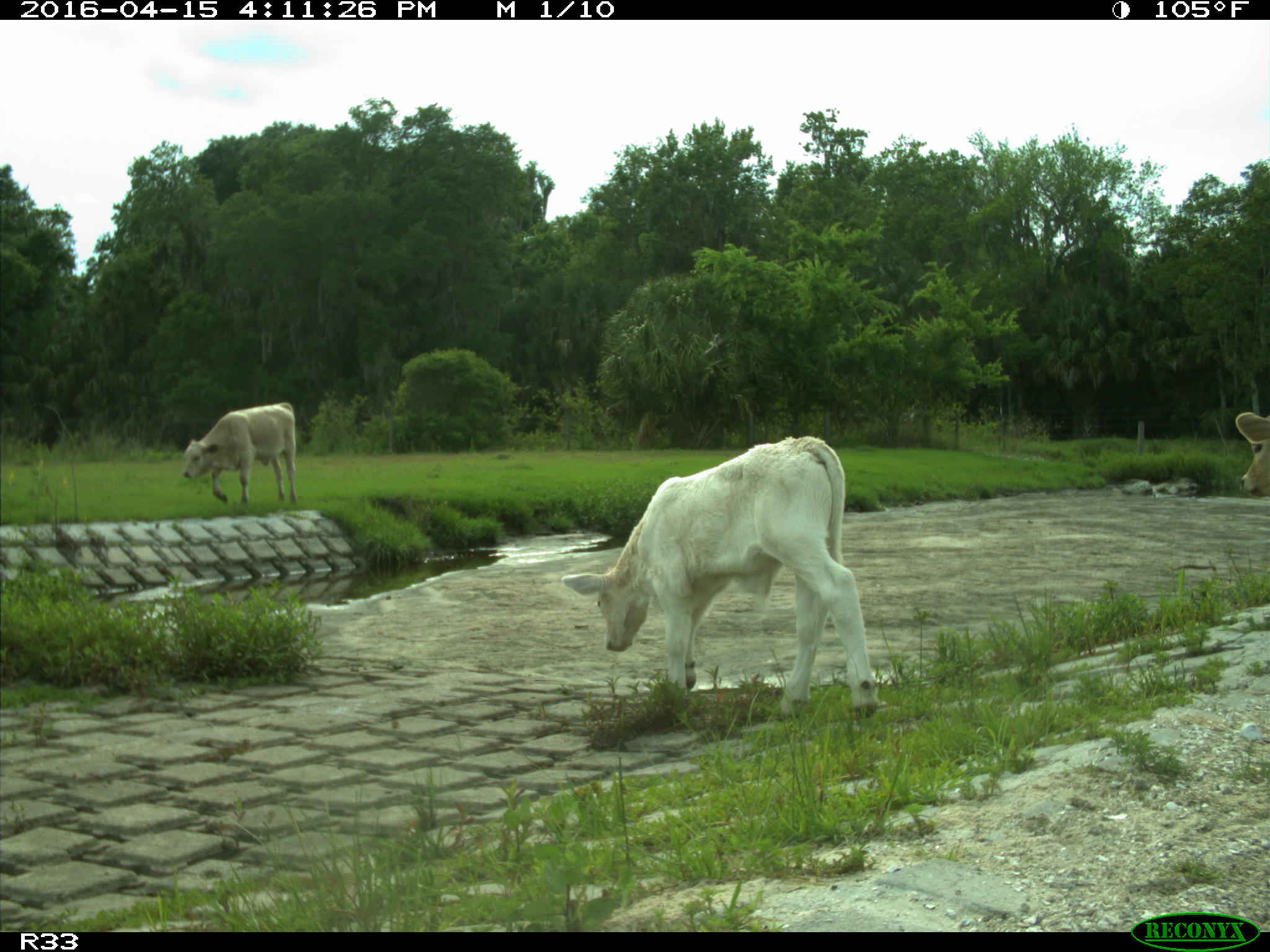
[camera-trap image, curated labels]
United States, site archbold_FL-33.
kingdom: Animalia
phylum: Chordata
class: Mammalia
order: Artiodactyla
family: Bovidae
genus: Bos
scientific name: Bos taurus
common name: domestic cow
Bos taurus (domestic cow).